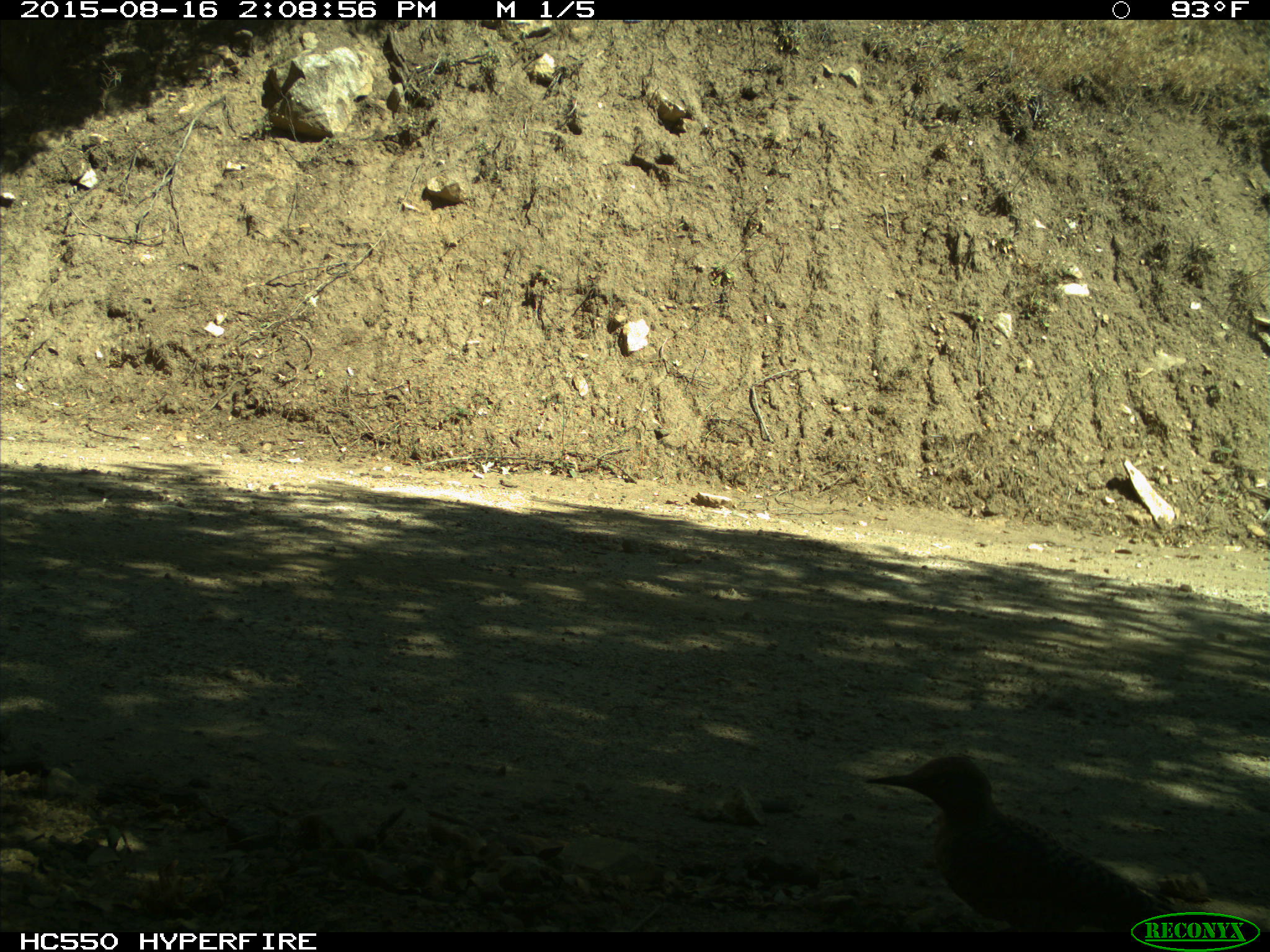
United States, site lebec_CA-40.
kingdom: Animalia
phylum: Chordata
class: Aves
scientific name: Aves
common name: birds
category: unidentified bird